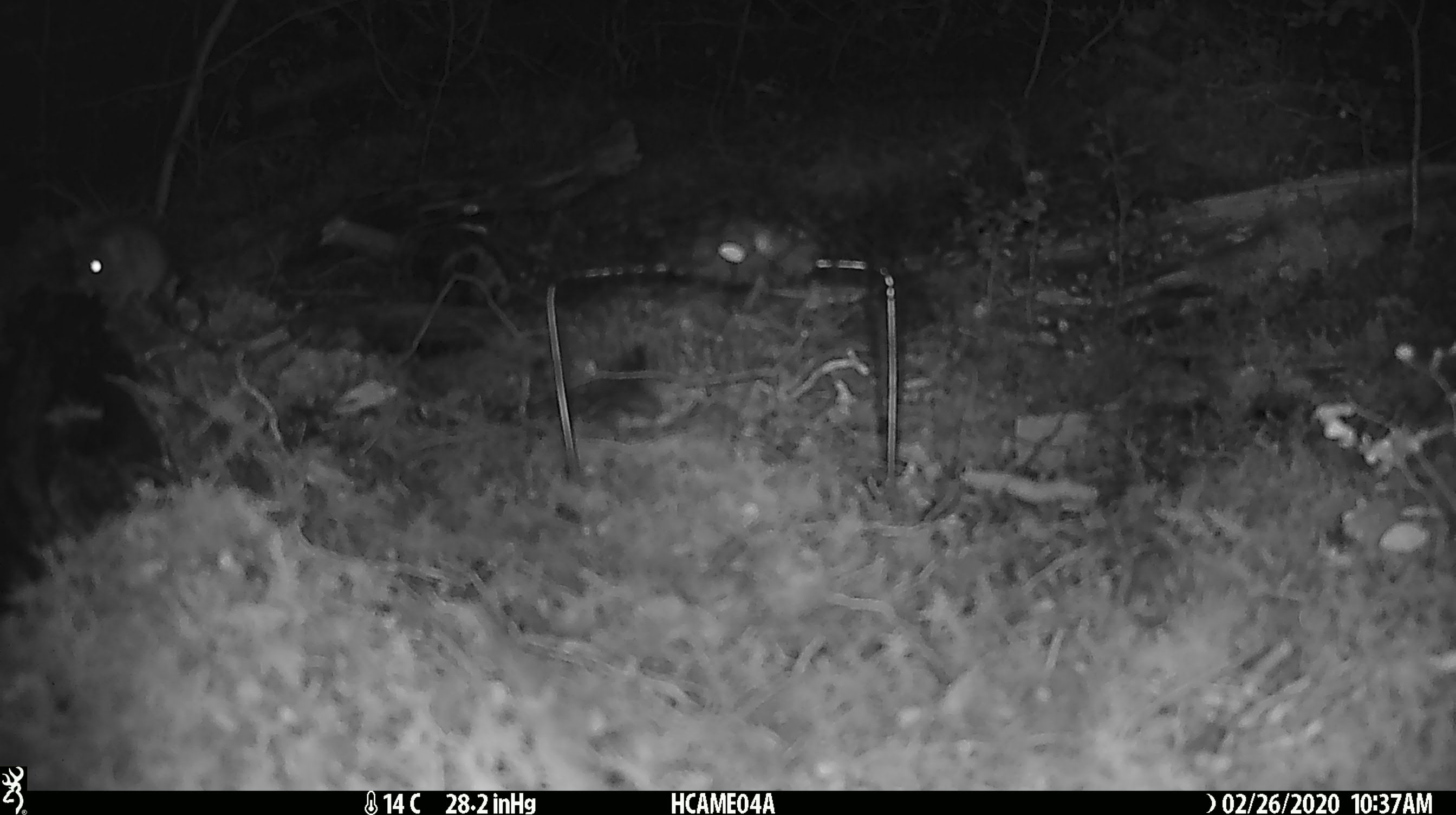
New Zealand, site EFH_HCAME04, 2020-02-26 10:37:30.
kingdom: Animalia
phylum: Chordata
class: Mammalia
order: Rodentia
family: Muridae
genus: Mus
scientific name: Mus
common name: mouse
Mouse (Mus).